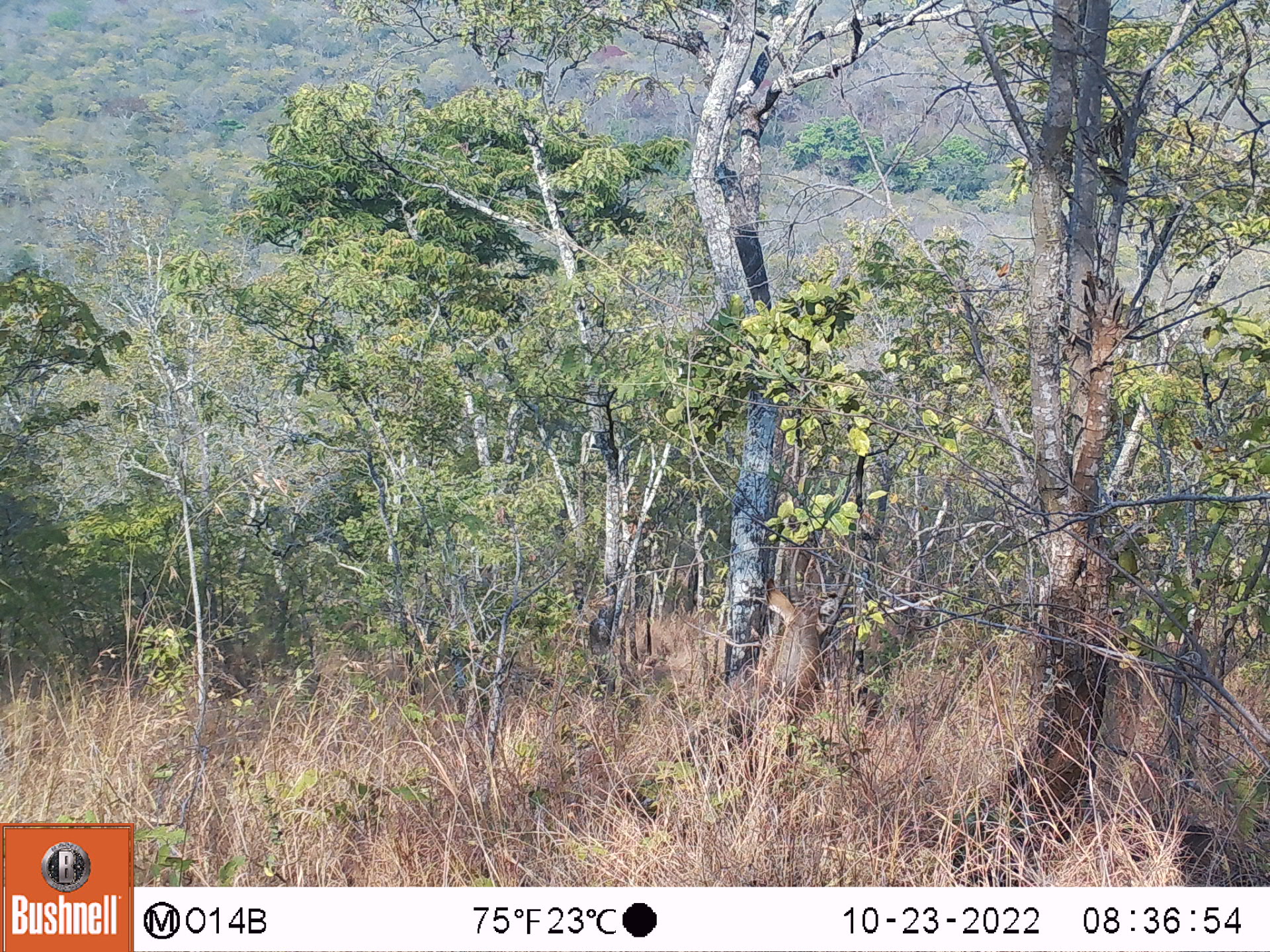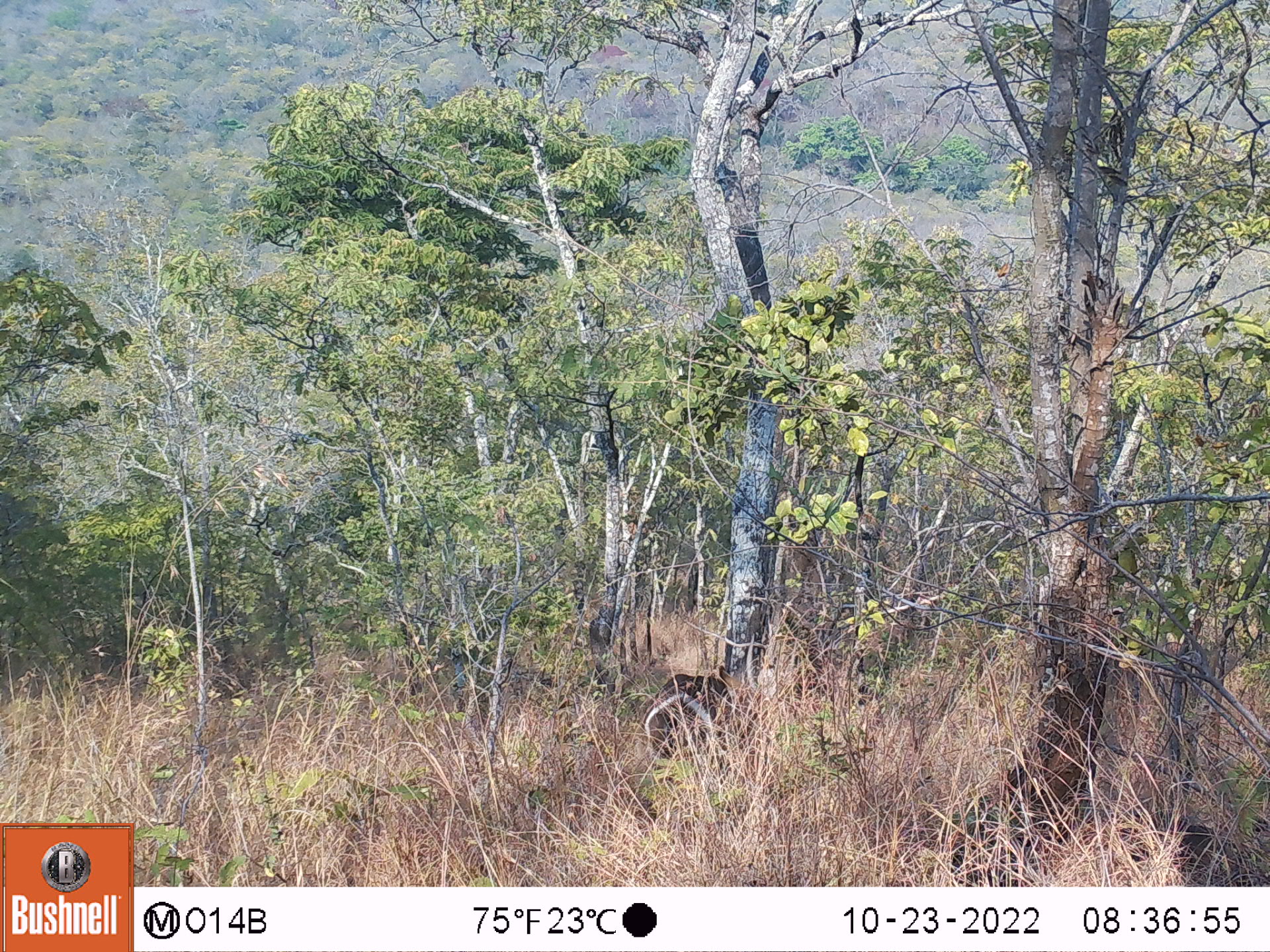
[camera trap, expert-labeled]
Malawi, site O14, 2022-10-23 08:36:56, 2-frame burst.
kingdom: Animalia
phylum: Chordata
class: Mammalia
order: Artiodactyla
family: Bovidae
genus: Kobus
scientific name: Kobus ellipsiprymnus ellipsiprymnus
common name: common waterbuck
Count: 1.